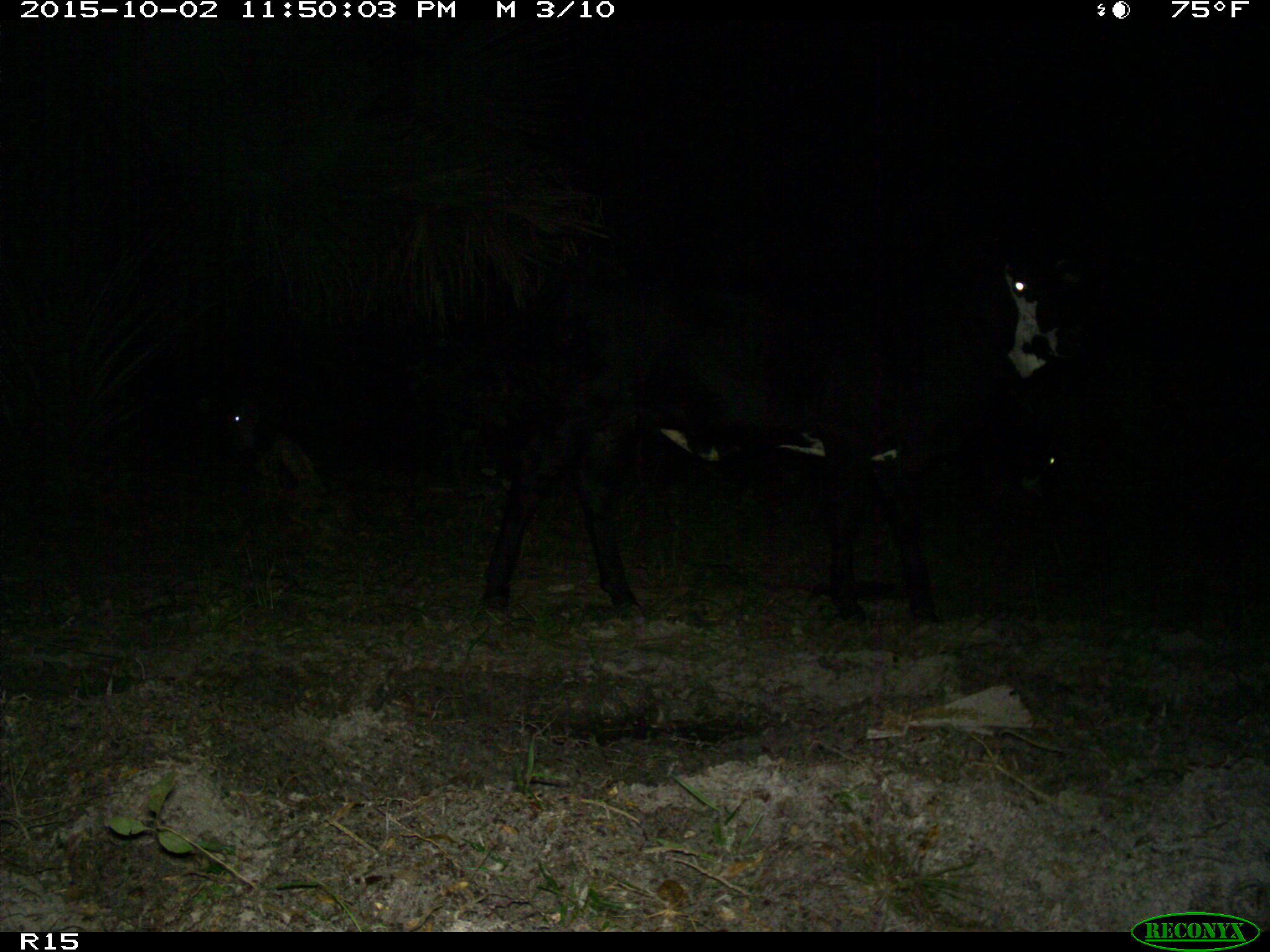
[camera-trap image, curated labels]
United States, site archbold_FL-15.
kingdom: Animalia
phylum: Chordata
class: Mammalia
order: Artiodactyla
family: Bovidae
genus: Bos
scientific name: Bos taurus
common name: domestic cow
Bos taurus (domestic cow).